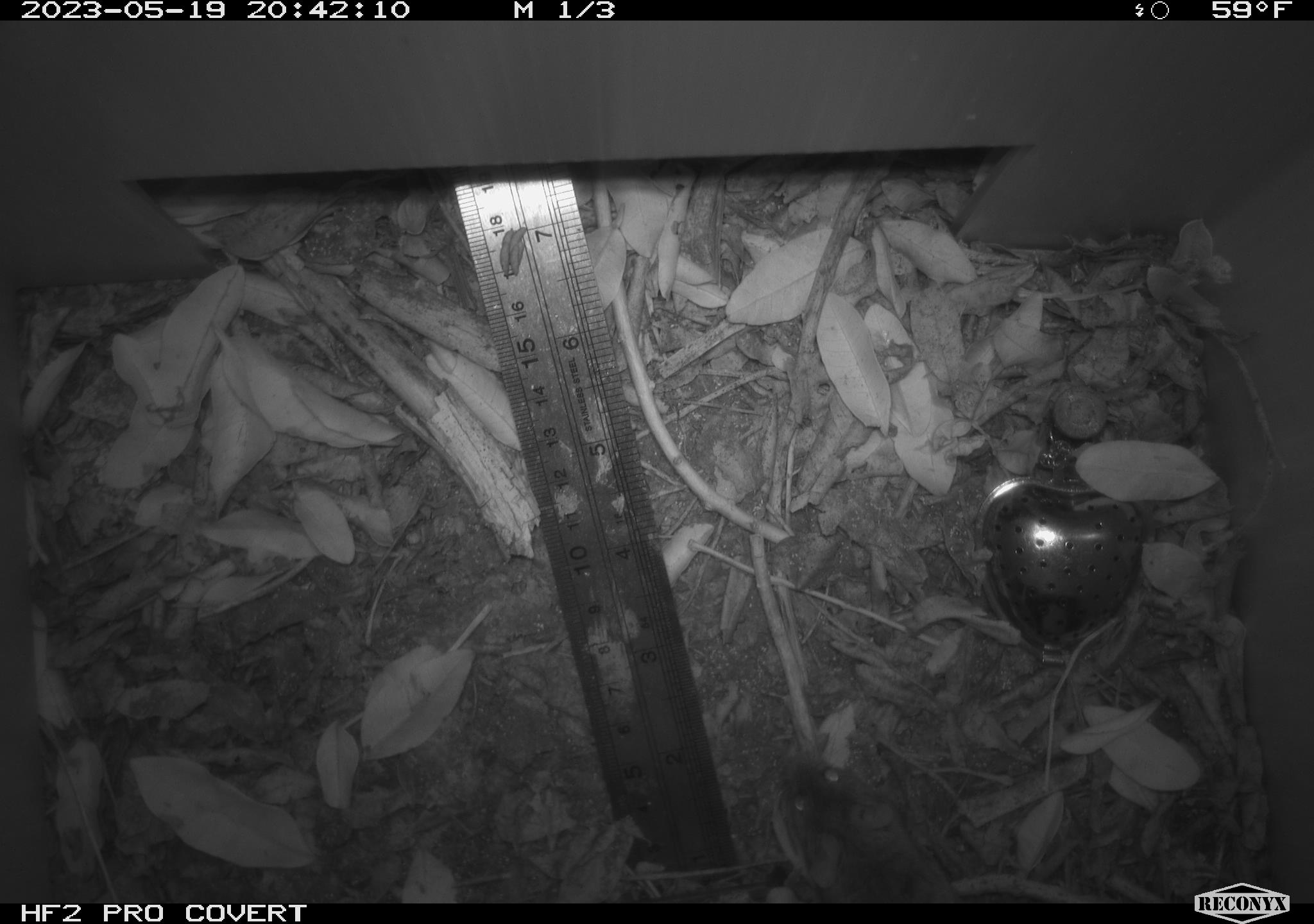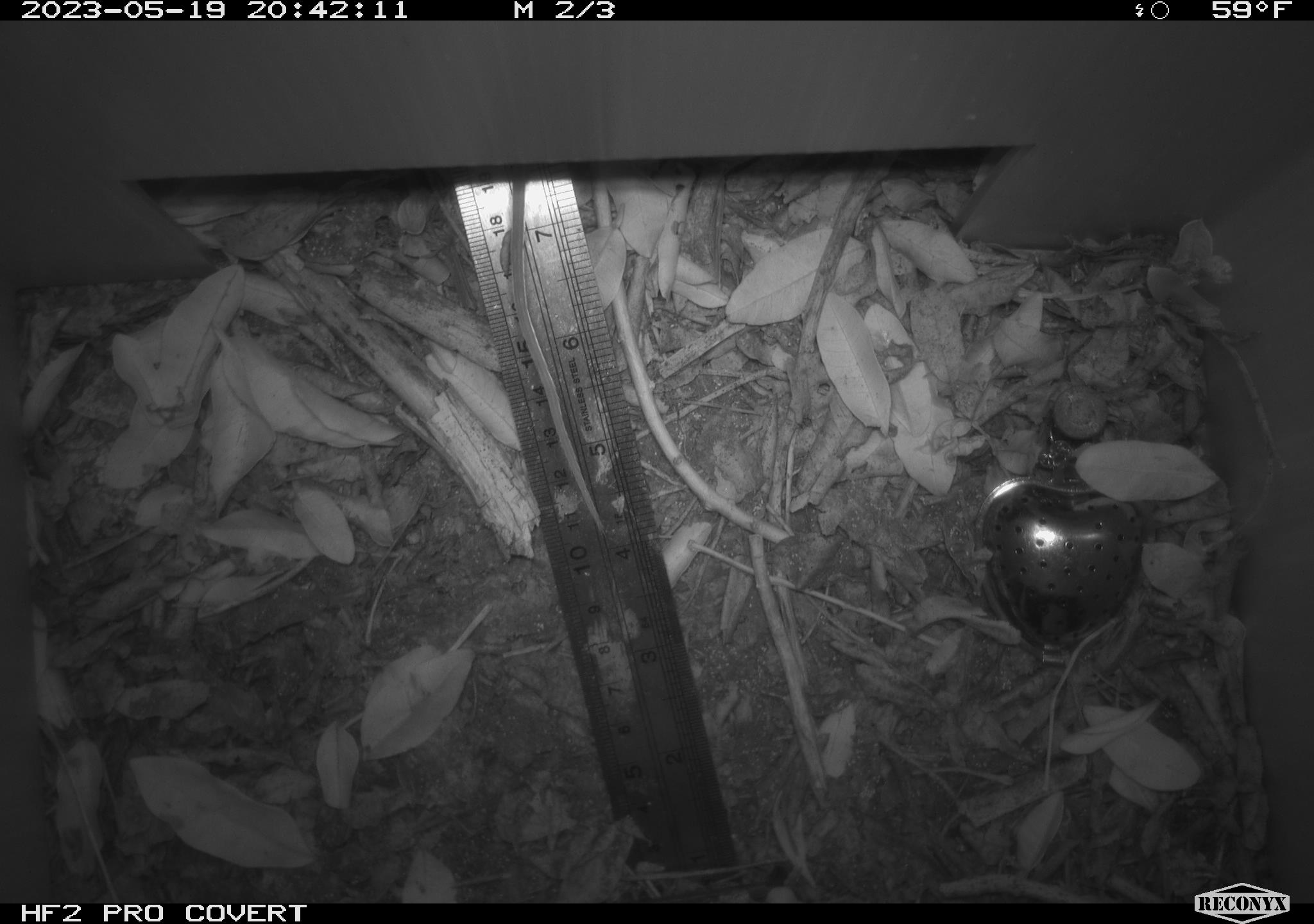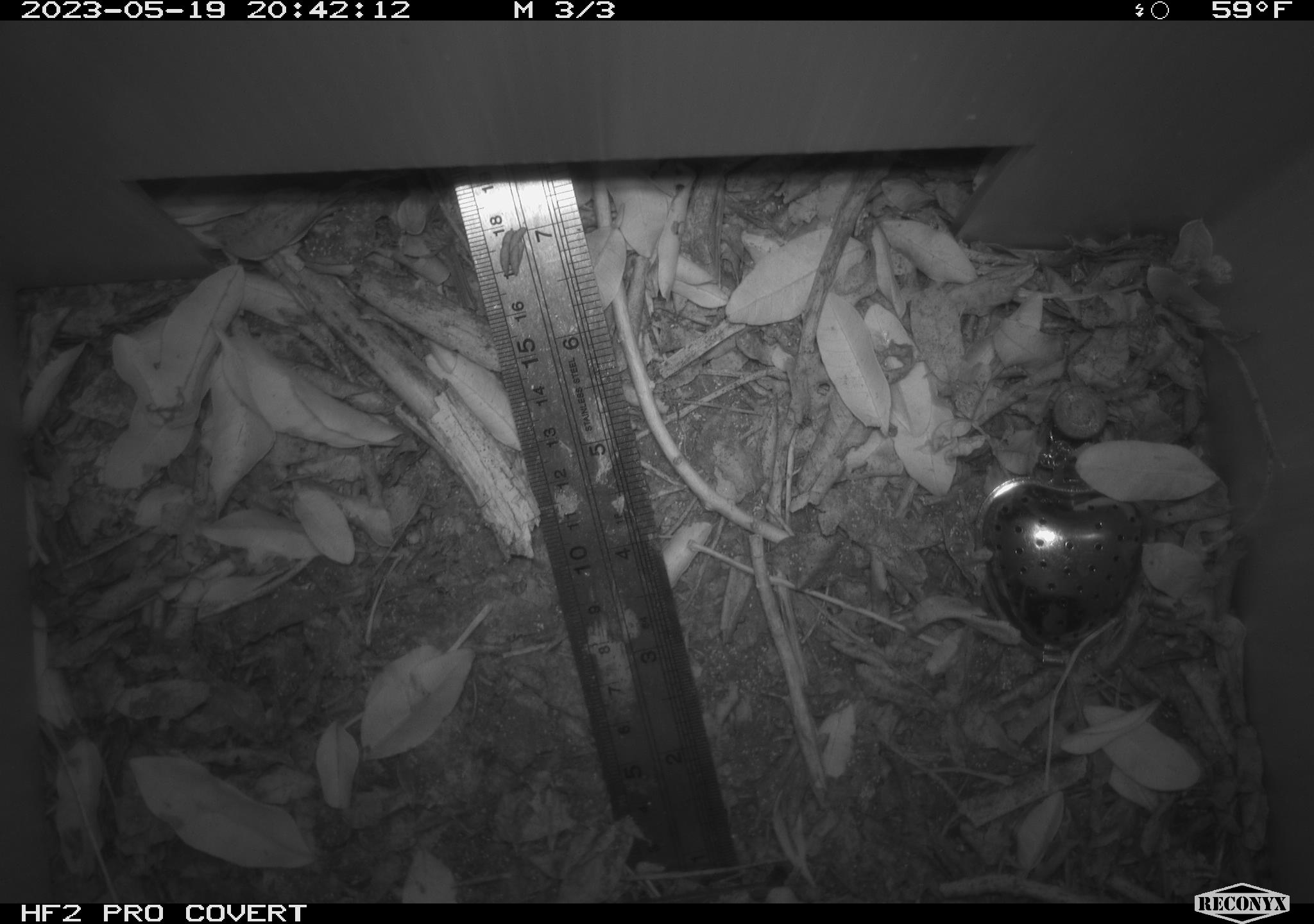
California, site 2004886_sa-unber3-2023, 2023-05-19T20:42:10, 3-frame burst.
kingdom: Animalia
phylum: Chordata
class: Mammalia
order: Rodentia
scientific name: Rodentia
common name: mouse species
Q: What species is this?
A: Mouse species (Rodentia).